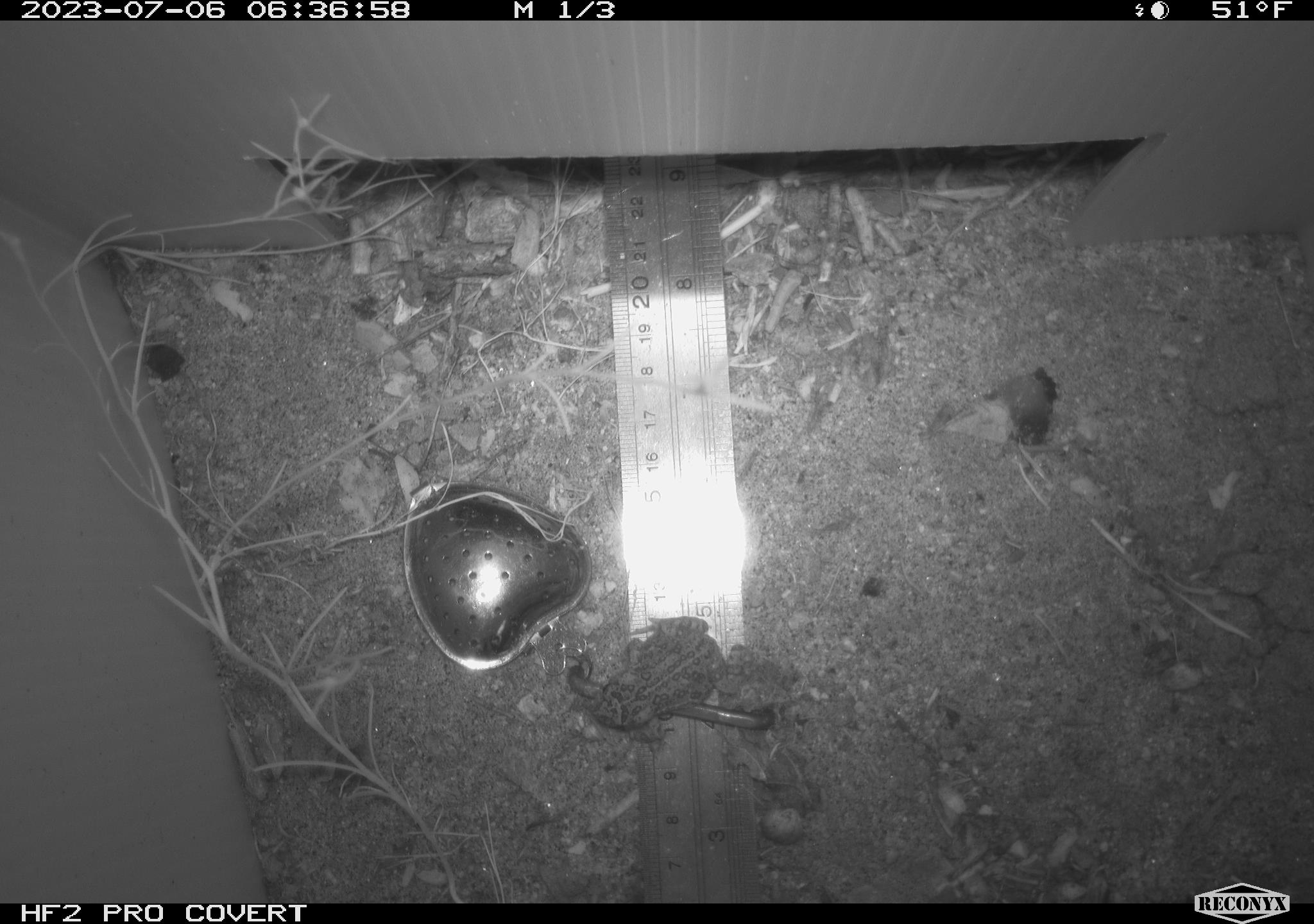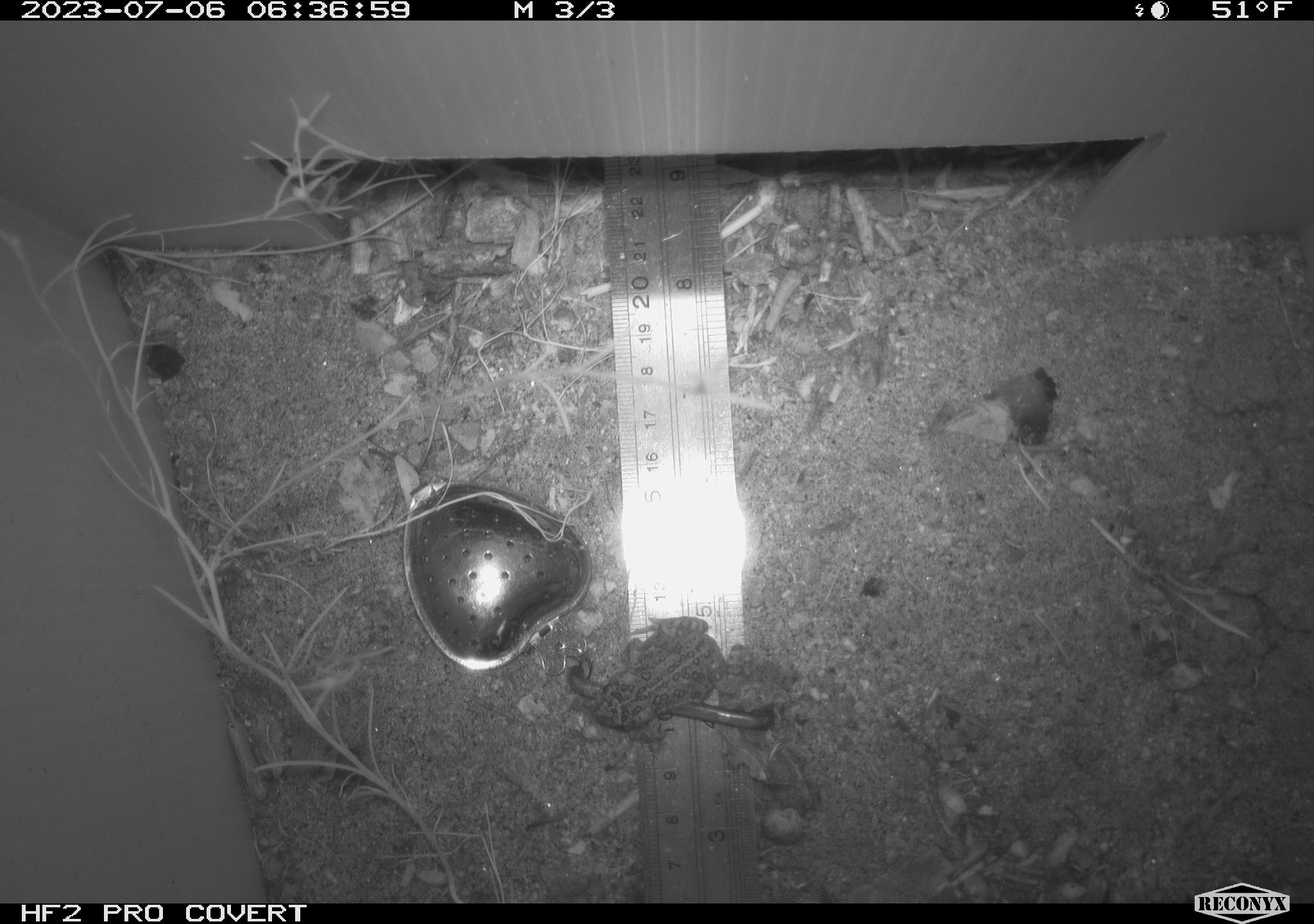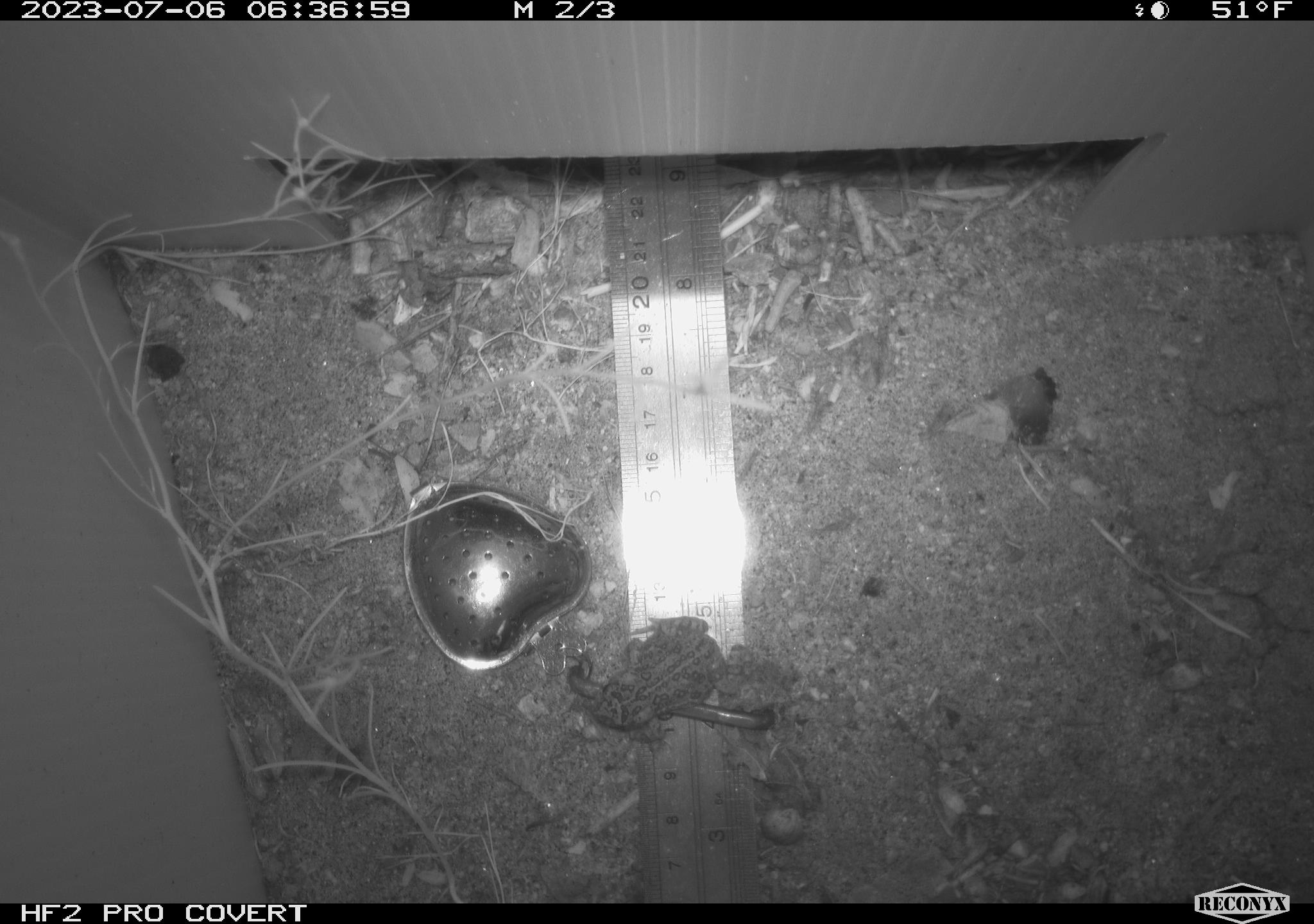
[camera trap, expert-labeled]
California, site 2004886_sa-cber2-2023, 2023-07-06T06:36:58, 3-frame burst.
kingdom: Animalia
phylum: Chordata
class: Amphibia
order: Anura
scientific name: Anura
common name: frogs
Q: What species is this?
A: Frogs (Anura).